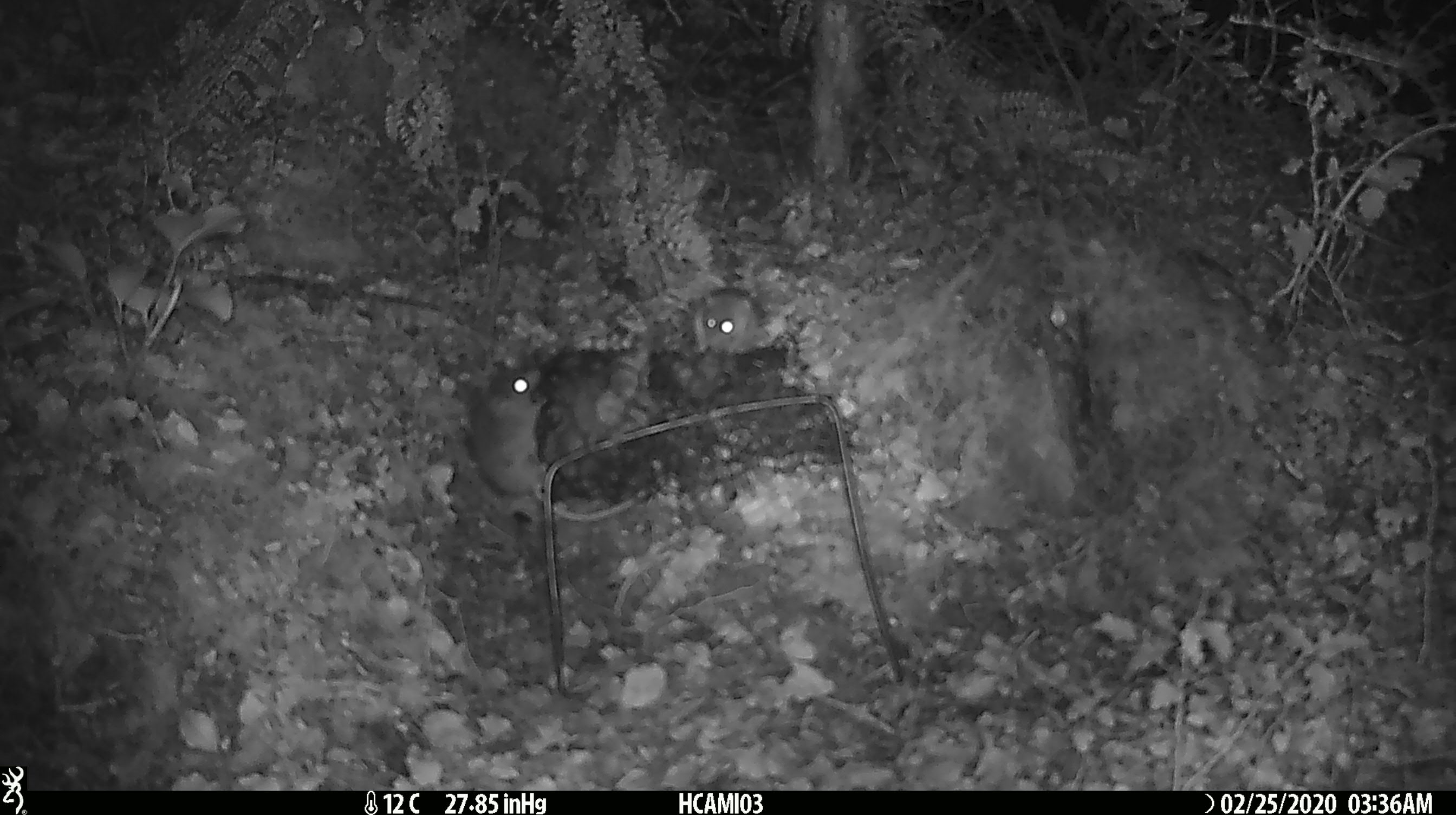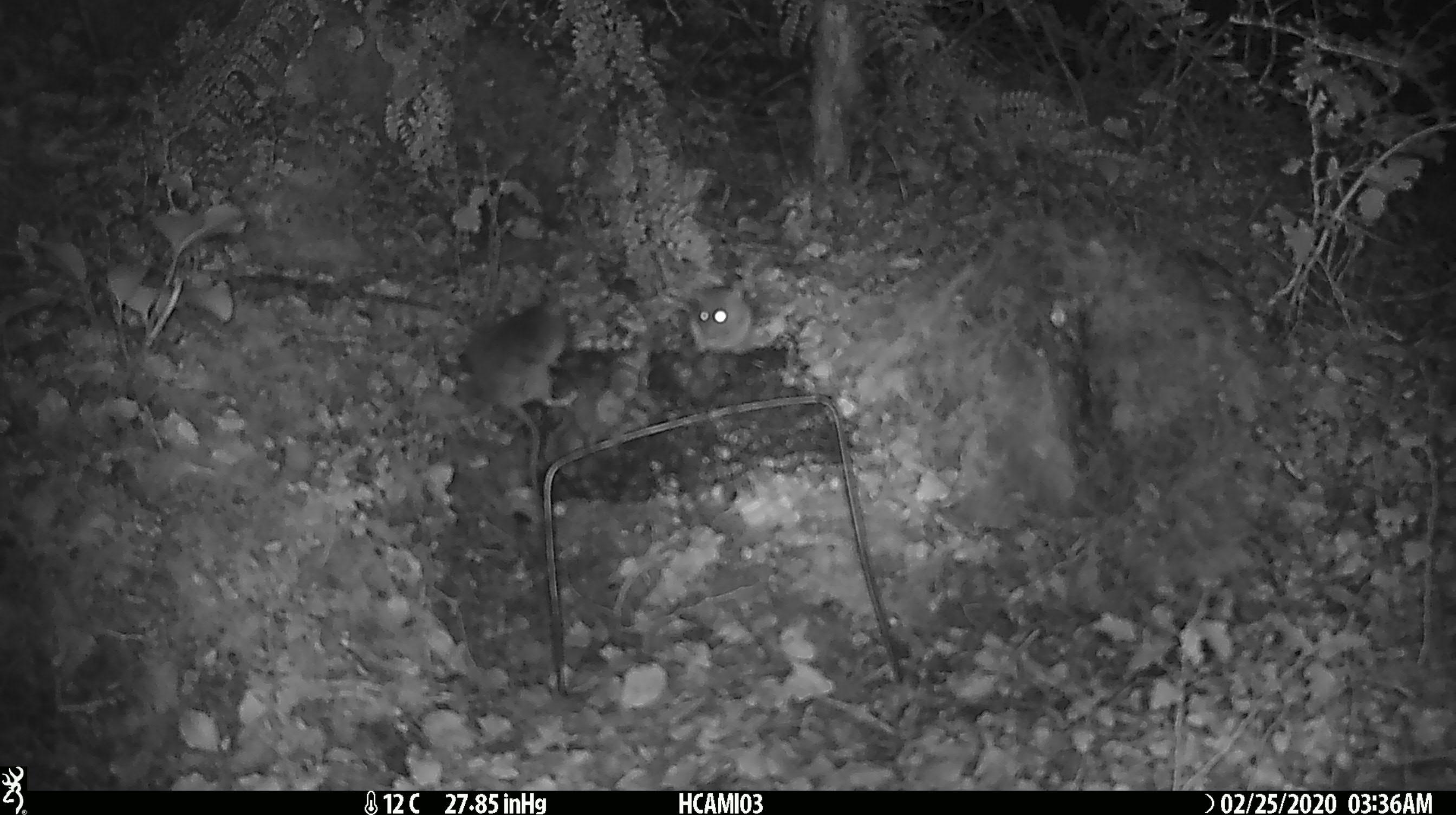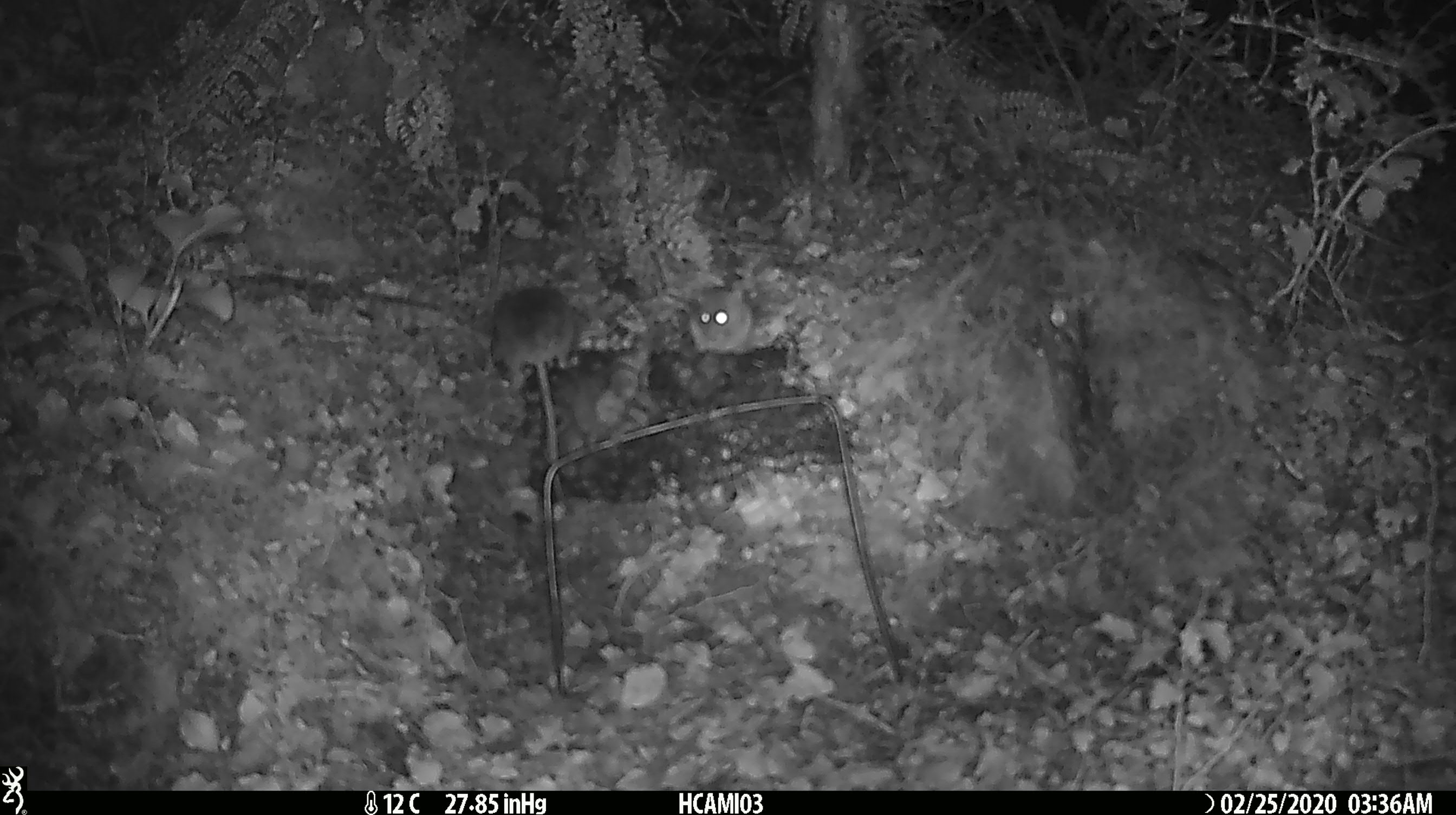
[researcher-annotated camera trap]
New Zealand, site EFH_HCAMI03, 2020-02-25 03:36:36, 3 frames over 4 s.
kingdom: Animalia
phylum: Chordata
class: Mammalia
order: Rodentia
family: Muridae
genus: Mus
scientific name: Mus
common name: mouse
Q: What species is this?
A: Mouse (Mus).